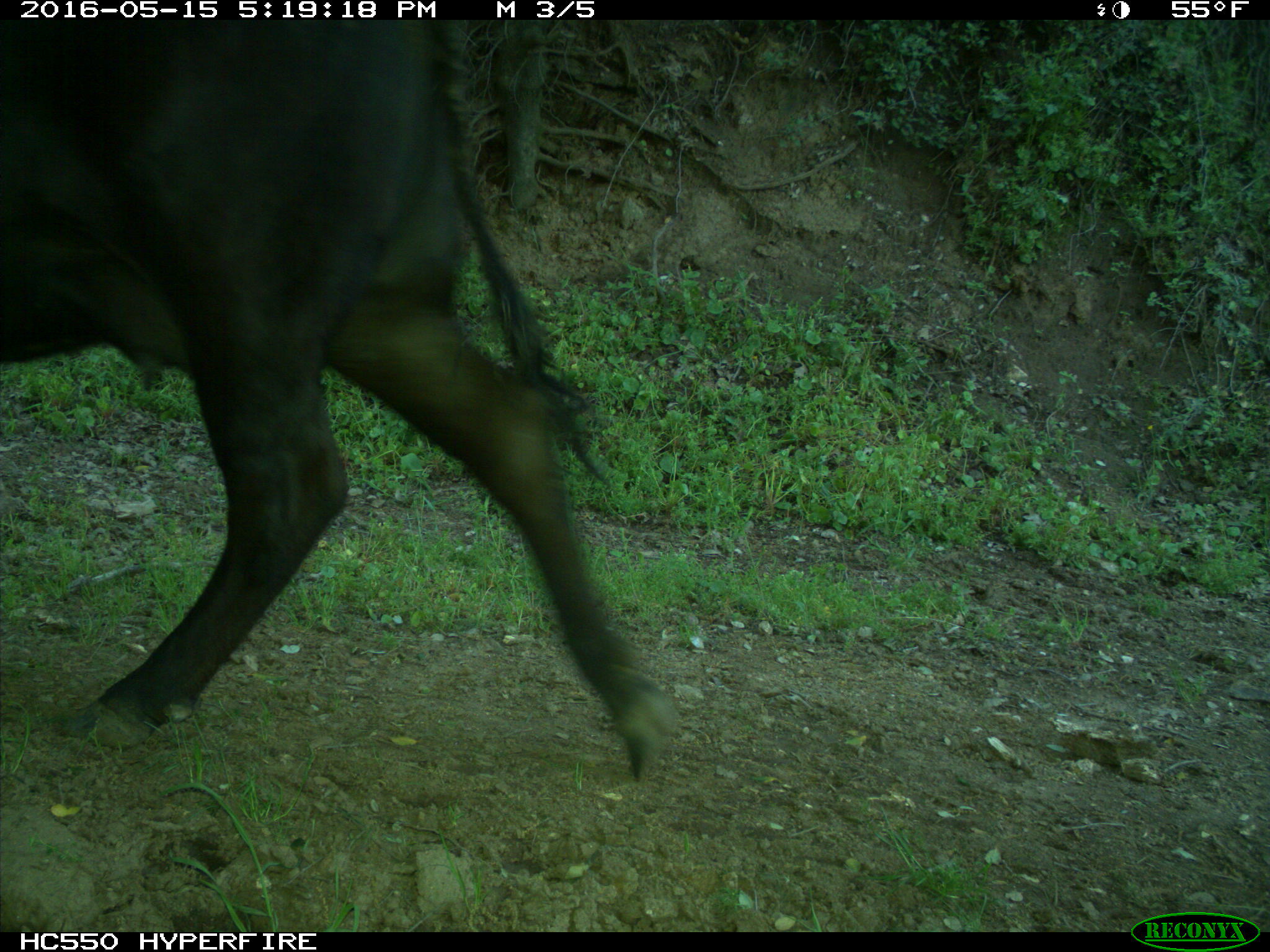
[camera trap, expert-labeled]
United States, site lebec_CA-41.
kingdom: Animalia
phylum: Chordata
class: Mammalia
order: Artiodactyla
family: Bovidae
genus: Bos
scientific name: Bos taurus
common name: domestic cow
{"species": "Bos taurus (domestic cow)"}